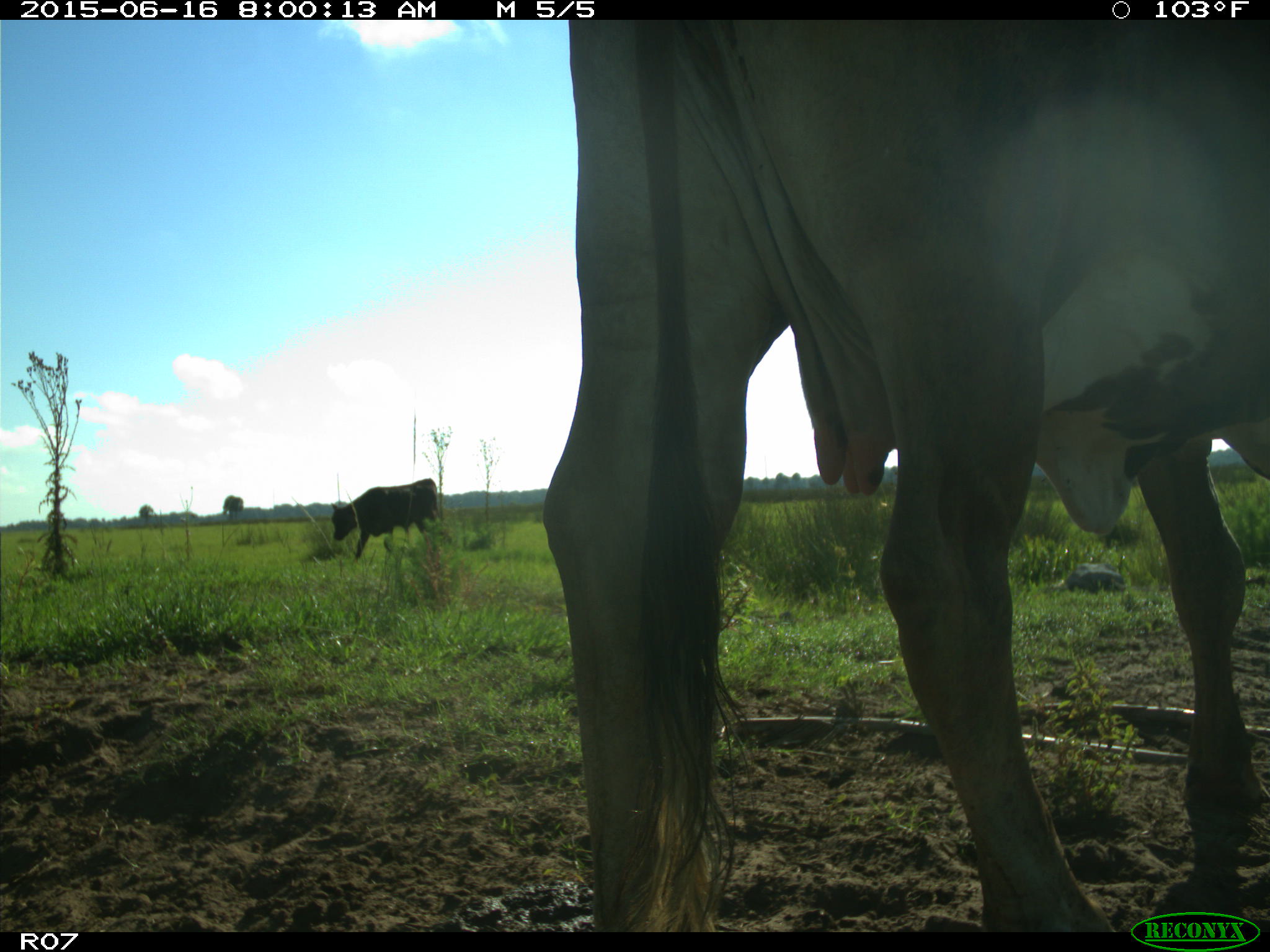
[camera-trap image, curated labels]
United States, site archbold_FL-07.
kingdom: Animalia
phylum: Chordata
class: Mammalia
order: Artiodactyla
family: Bovidae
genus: Bos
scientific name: Bos taurus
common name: domestic cow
Bos taurus (domestic cow).